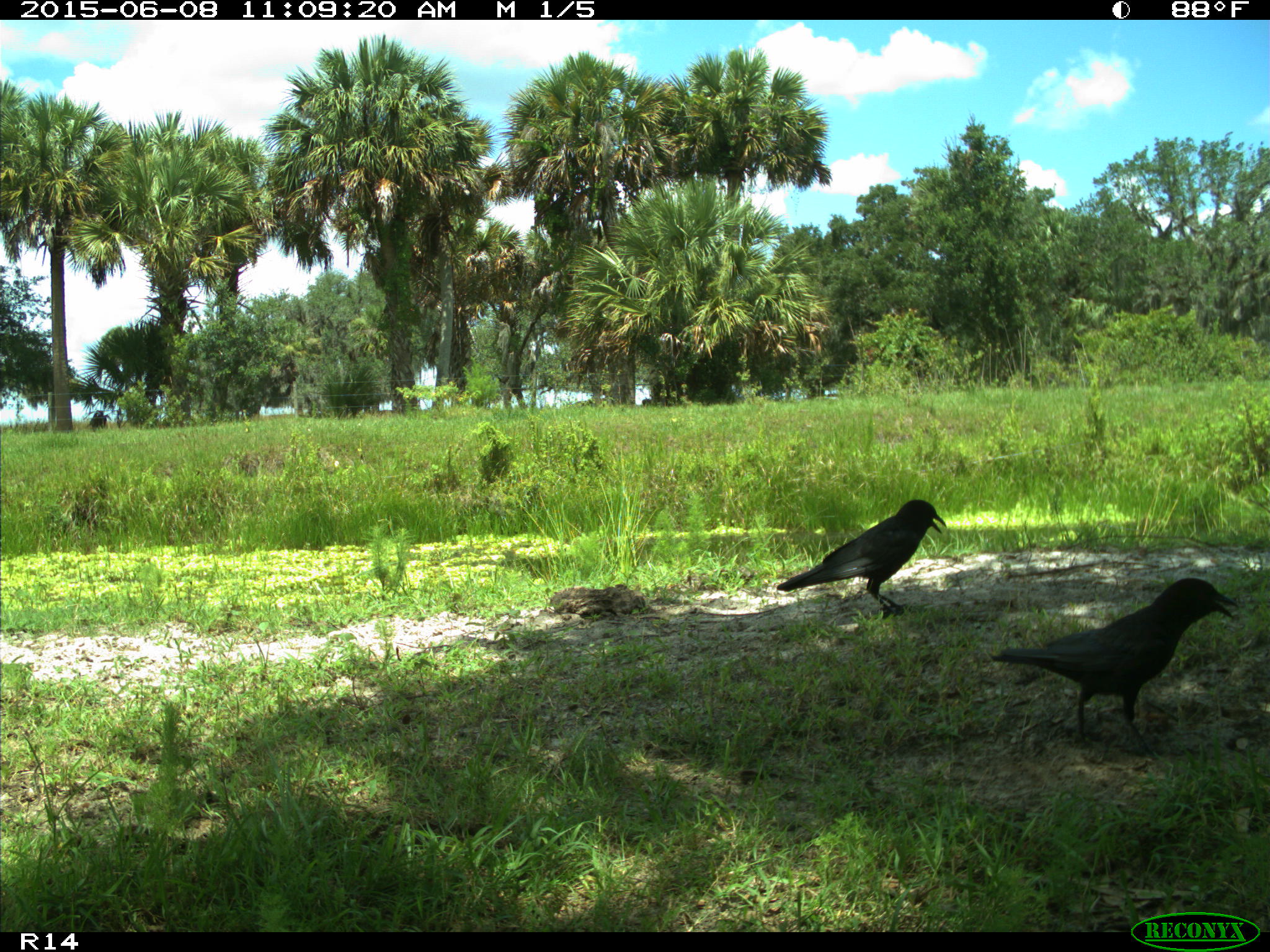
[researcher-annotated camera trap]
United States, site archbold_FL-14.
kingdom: Animalia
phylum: Chordata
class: Aves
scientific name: Aves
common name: birds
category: unidentified bird